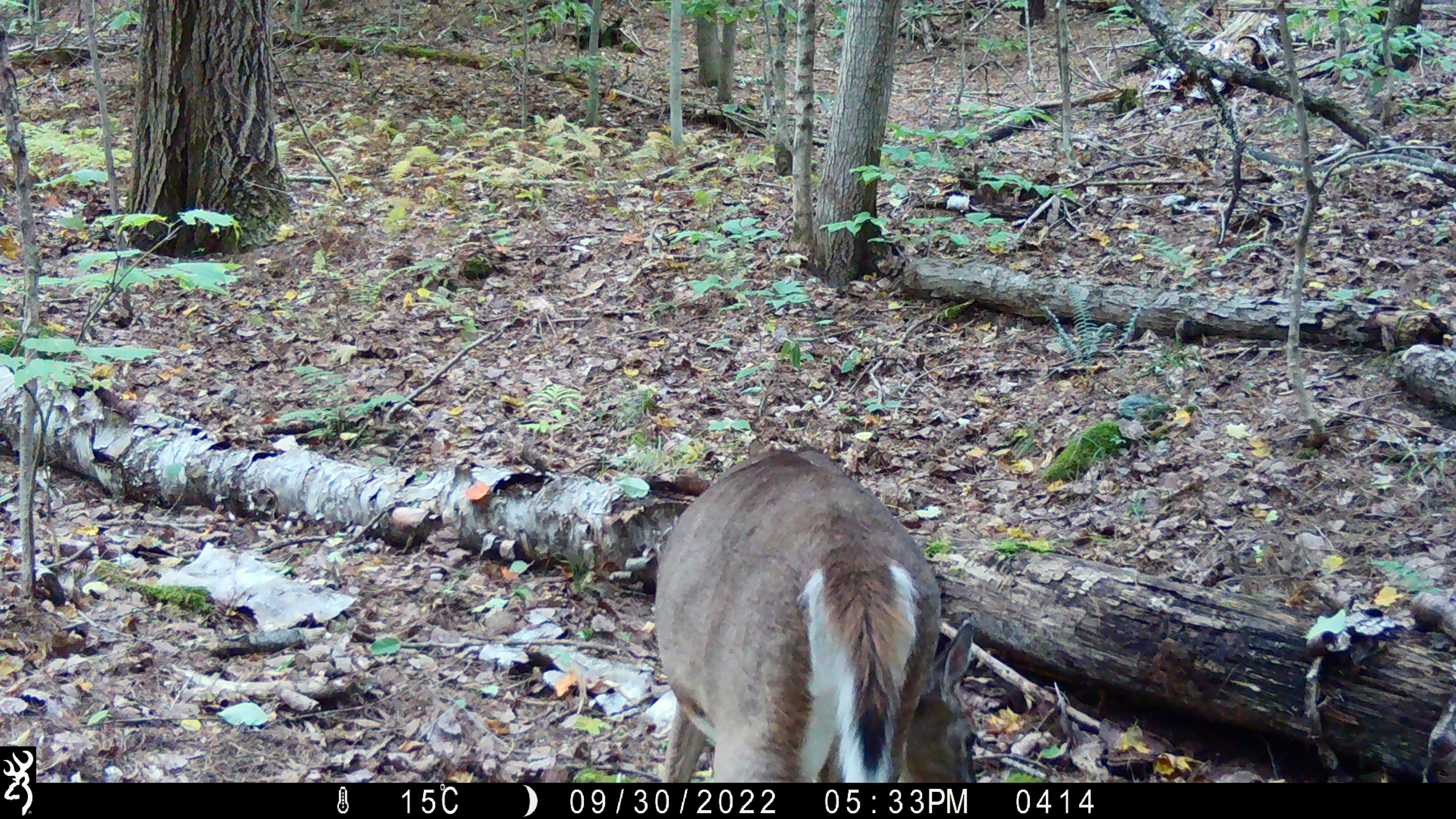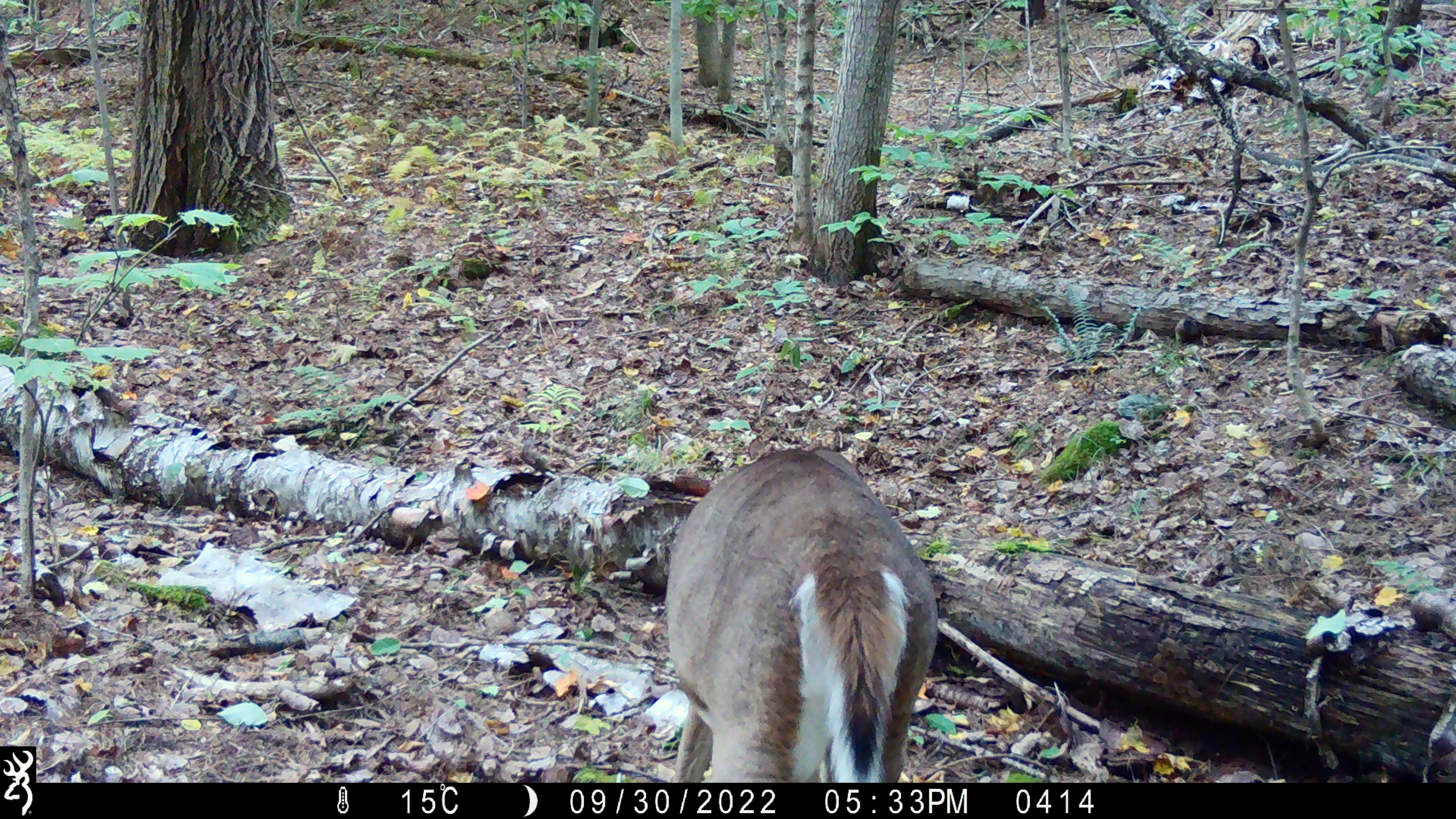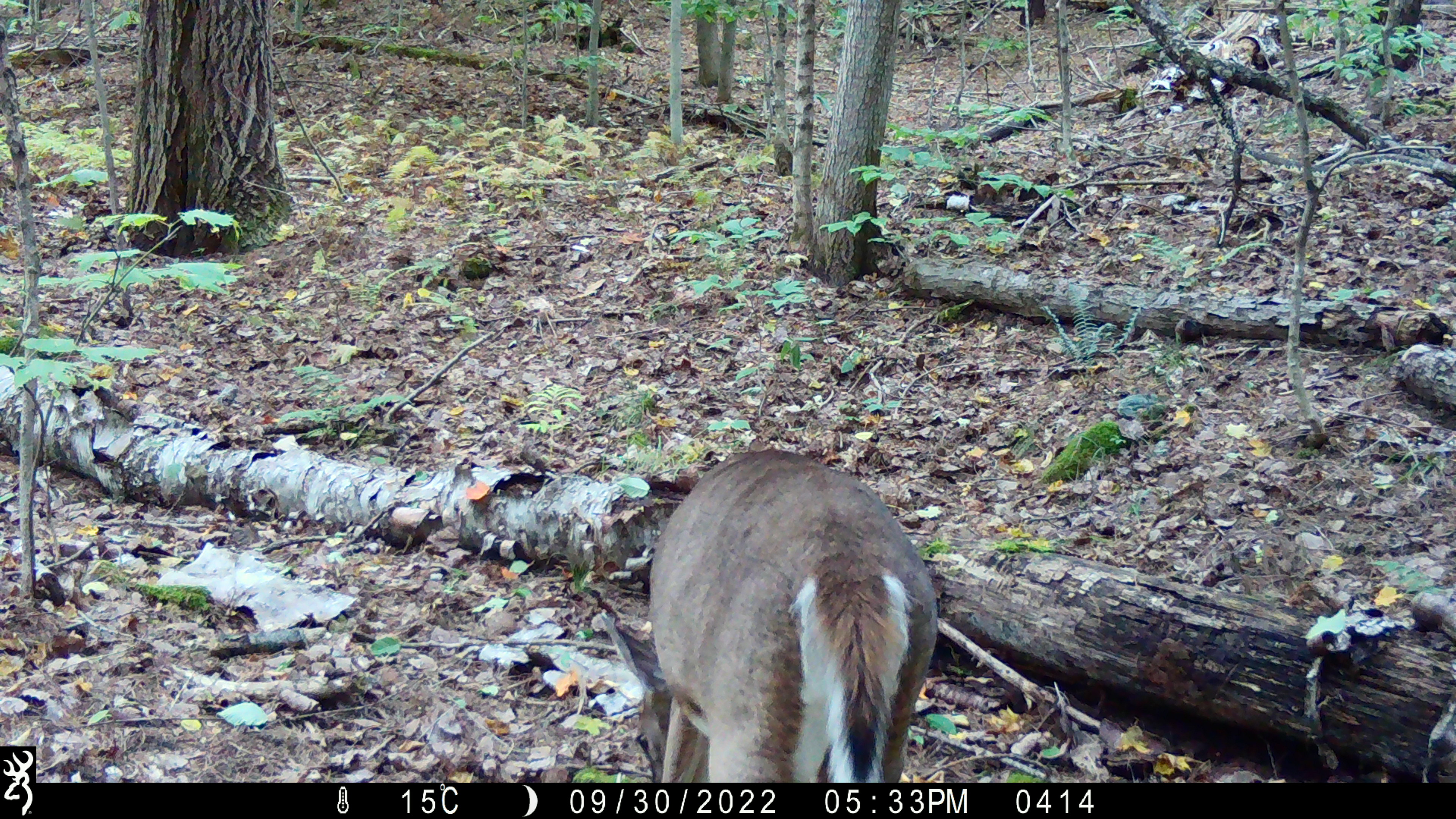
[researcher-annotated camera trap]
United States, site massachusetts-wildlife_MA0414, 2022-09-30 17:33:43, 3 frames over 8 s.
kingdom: Animalia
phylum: Chordata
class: Mammalia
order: Artiodactyla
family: Cervidae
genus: Odocoileus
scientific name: Odocoileus virginianus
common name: white-tailed deer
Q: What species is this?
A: White-tailed deer (Odocoileus virginianus).